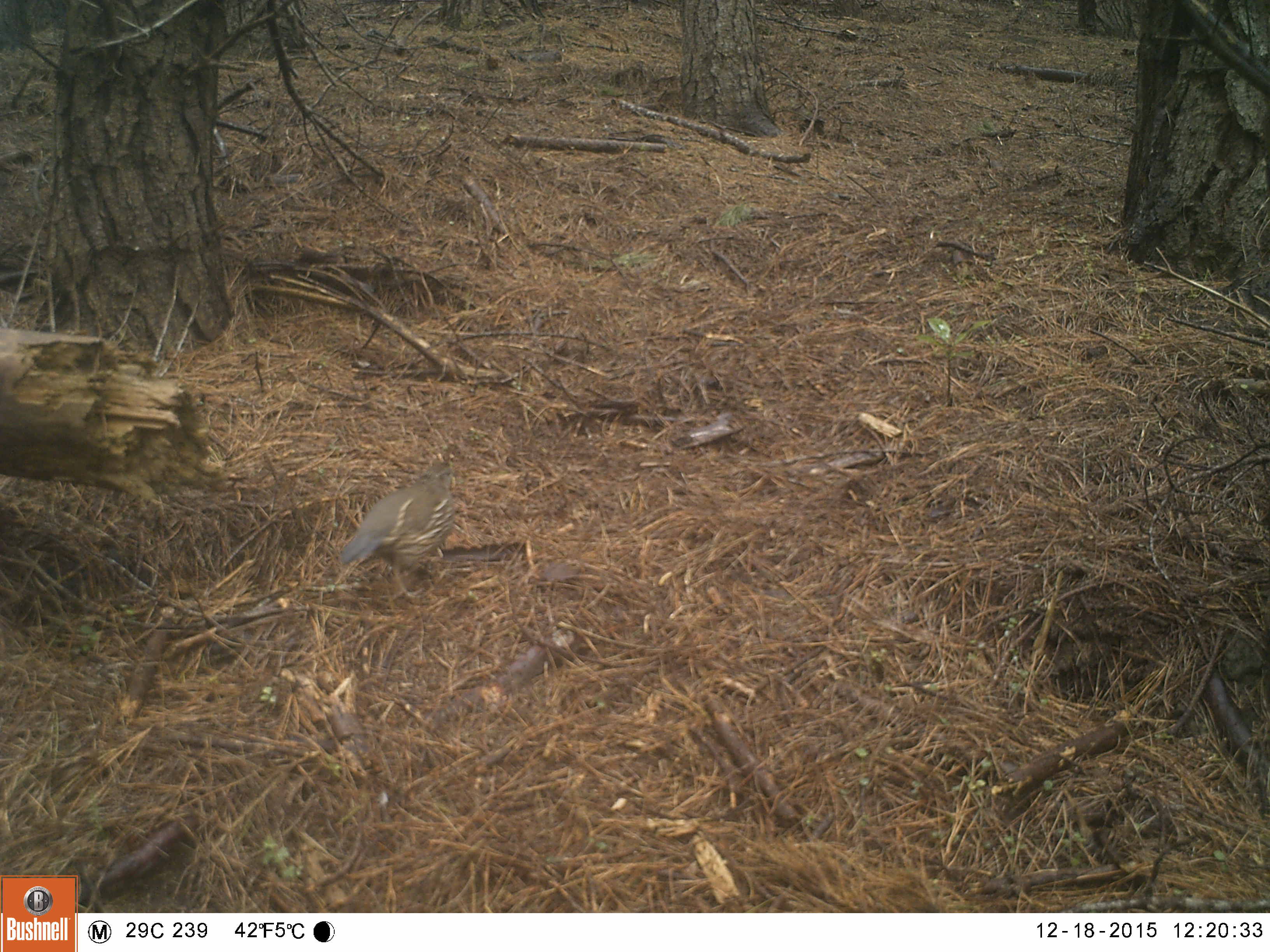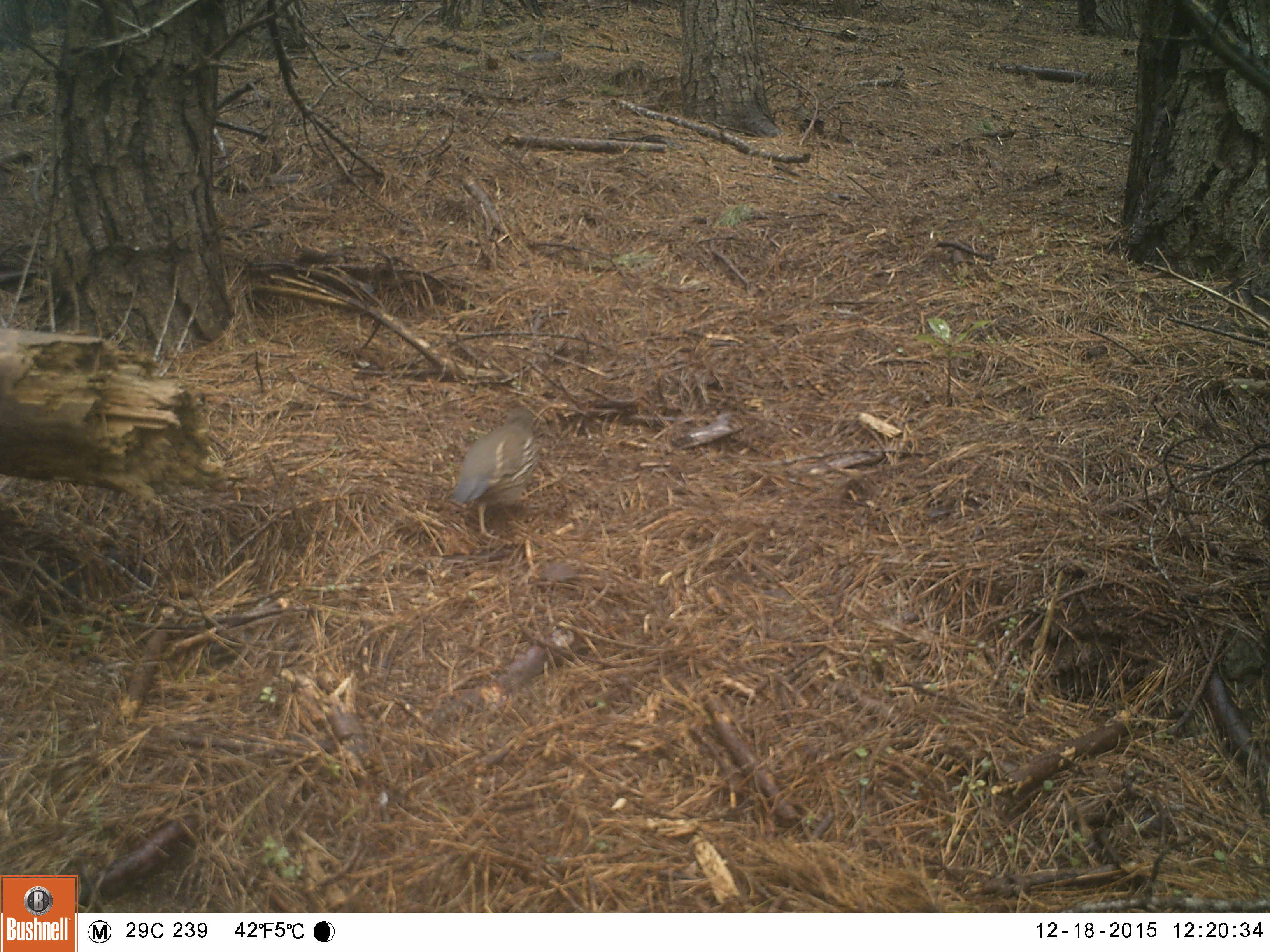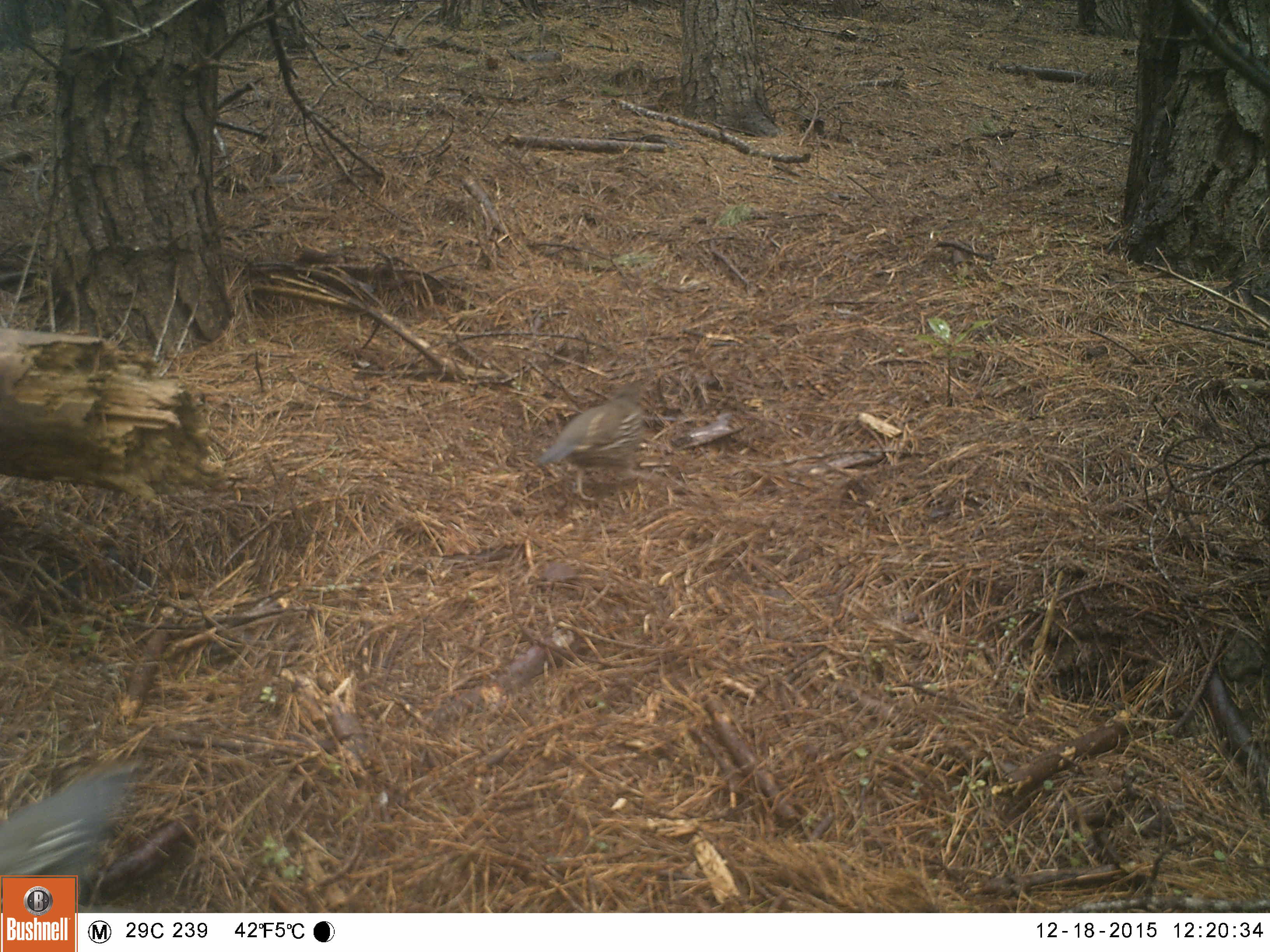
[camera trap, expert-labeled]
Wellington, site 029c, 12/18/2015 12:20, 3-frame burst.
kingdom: Animalia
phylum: Chordata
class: Aves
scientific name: Aves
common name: bird